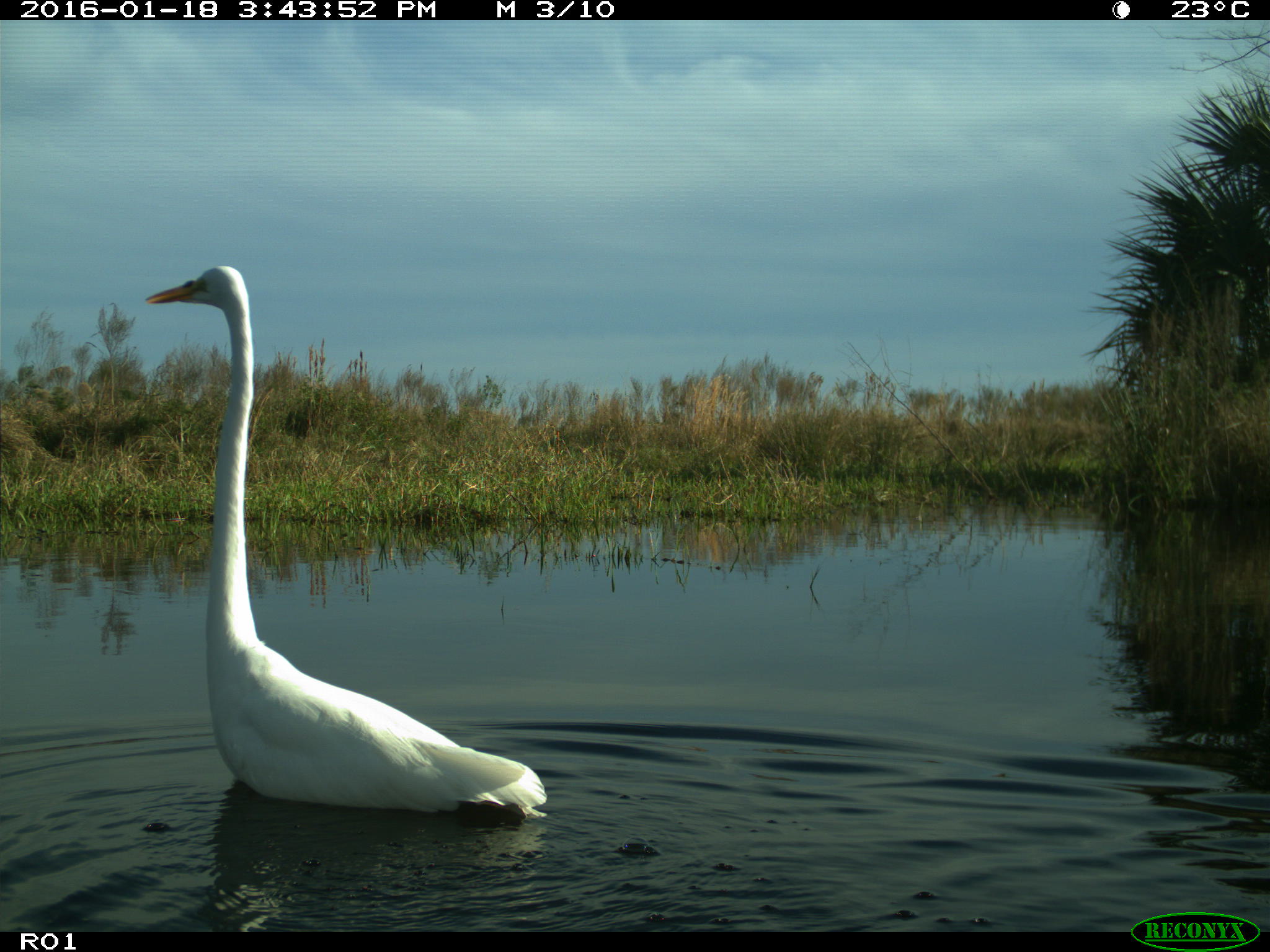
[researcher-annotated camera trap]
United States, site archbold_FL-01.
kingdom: Animalia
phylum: Chordata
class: Aves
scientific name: Aves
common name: birds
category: unidentified bird